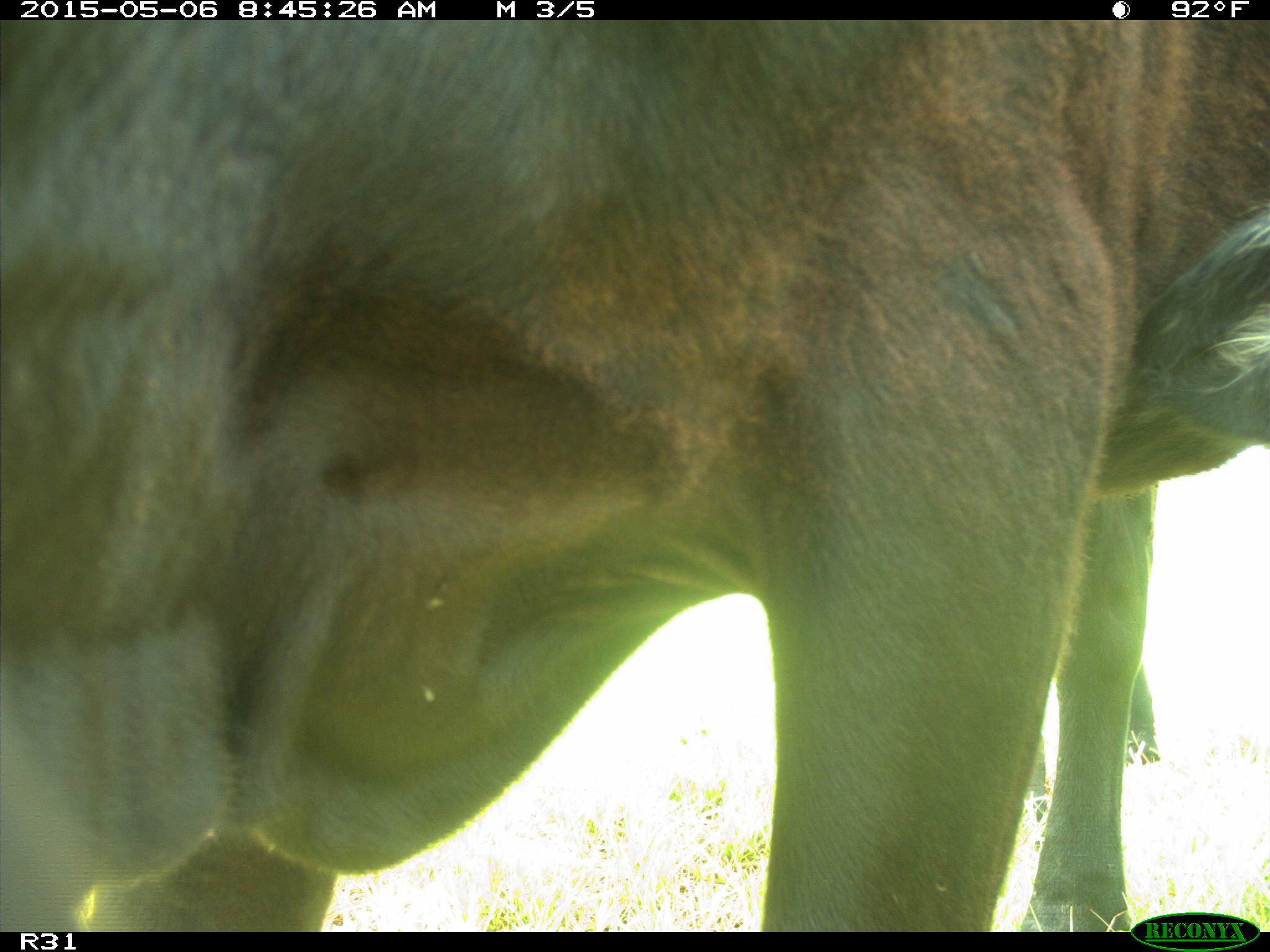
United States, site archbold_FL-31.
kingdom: Animalia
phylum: Chordata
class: Mammalia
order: Artiodactyla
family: Bovidae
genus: Bos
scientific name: Bos taurus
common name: domestic cow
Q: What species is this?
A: Bos taurus (domestic cow).